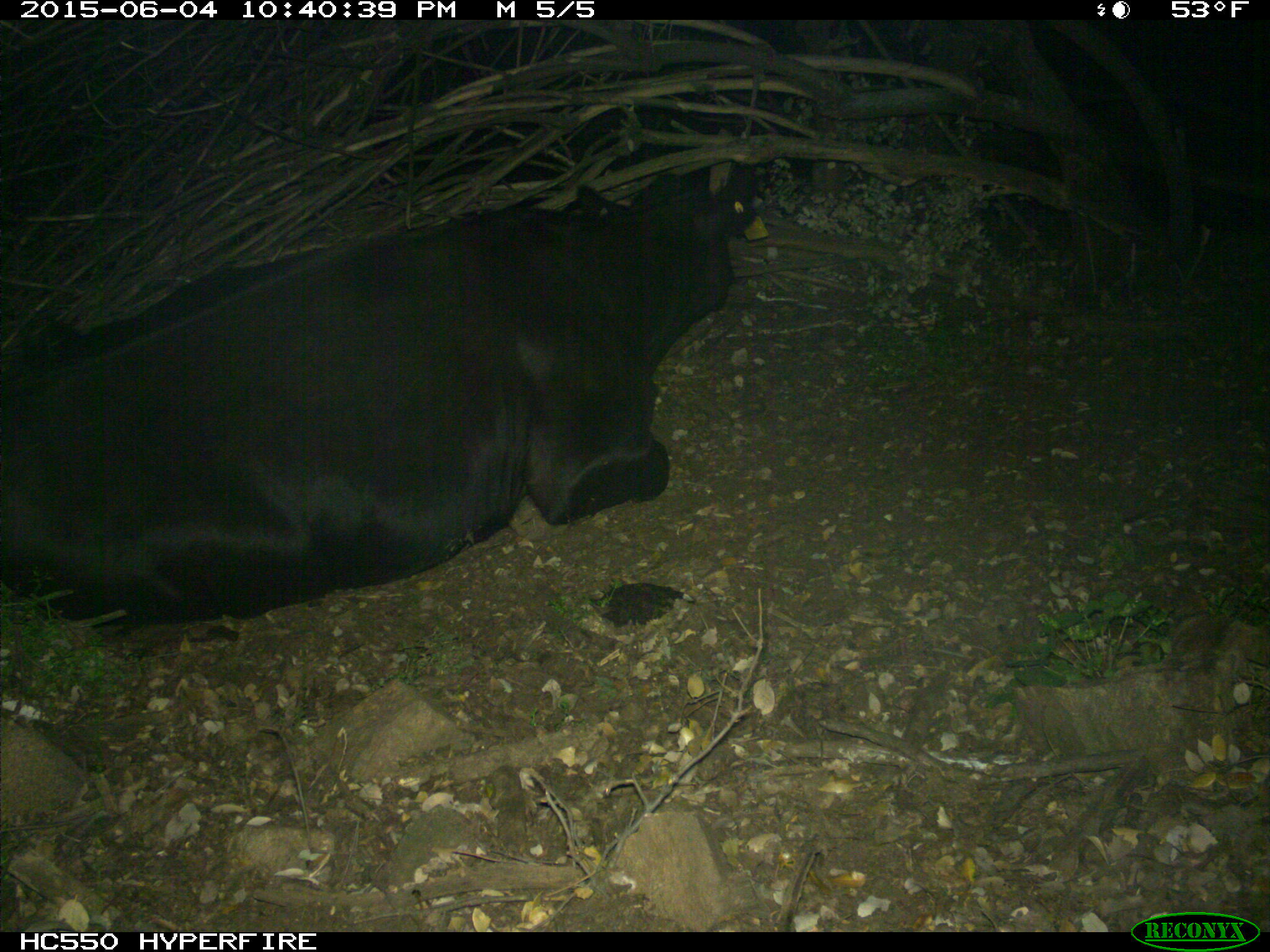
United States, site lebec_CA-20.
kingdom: Animalia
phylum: Chordata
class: Mammalia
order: Artiodactyla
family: Bovidae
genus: Bos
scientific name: Bos taurus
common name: domestic cow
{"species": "Bos taurus (domestic cow)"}